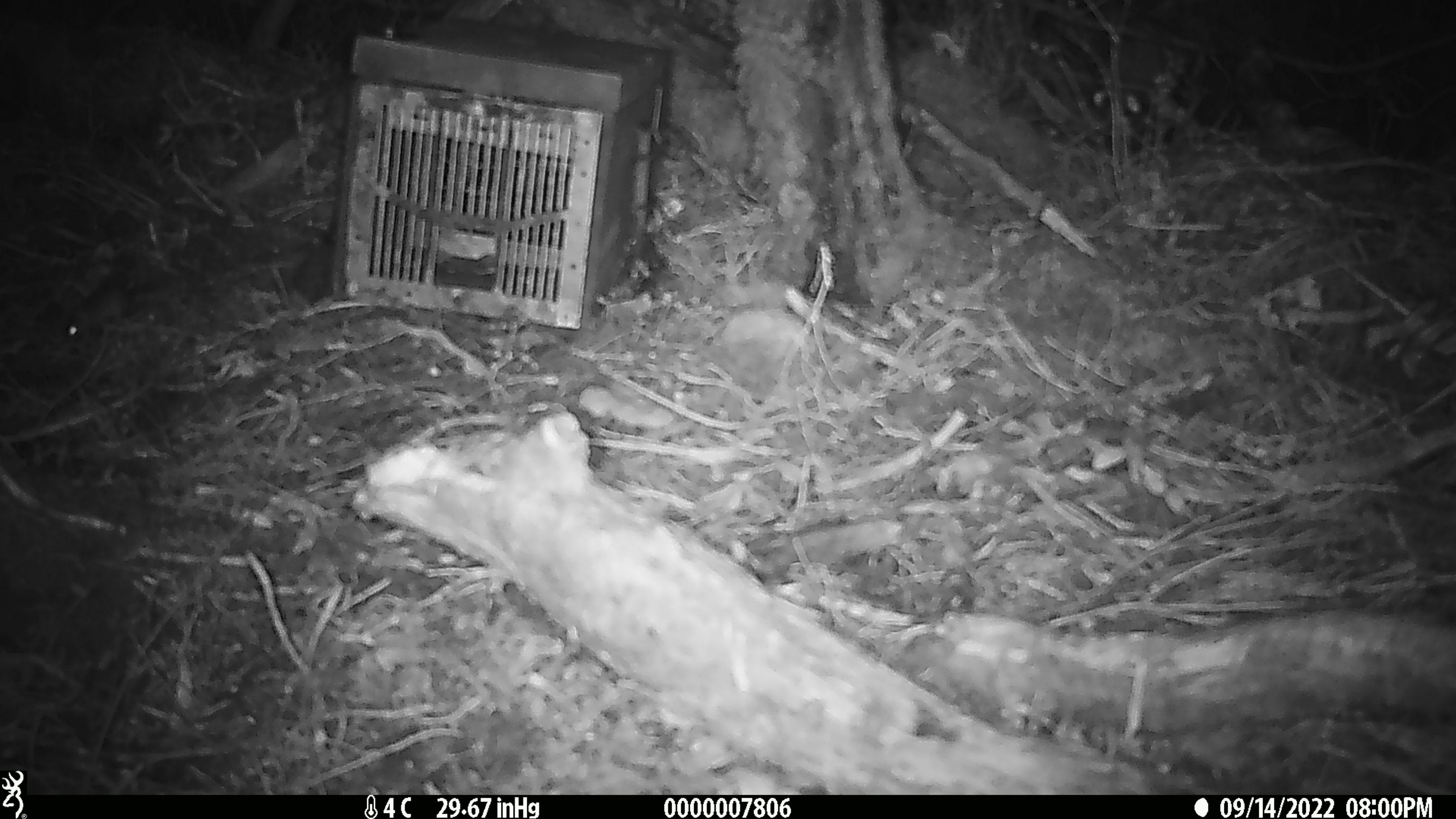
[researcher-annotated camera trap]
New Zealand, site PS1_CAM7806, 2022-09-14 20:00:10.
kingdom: Animalia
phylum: Chordata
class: Mammalia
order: Rodentia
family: Muridae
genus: Mus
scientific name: Mus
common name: mouse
Mouse (Mus).